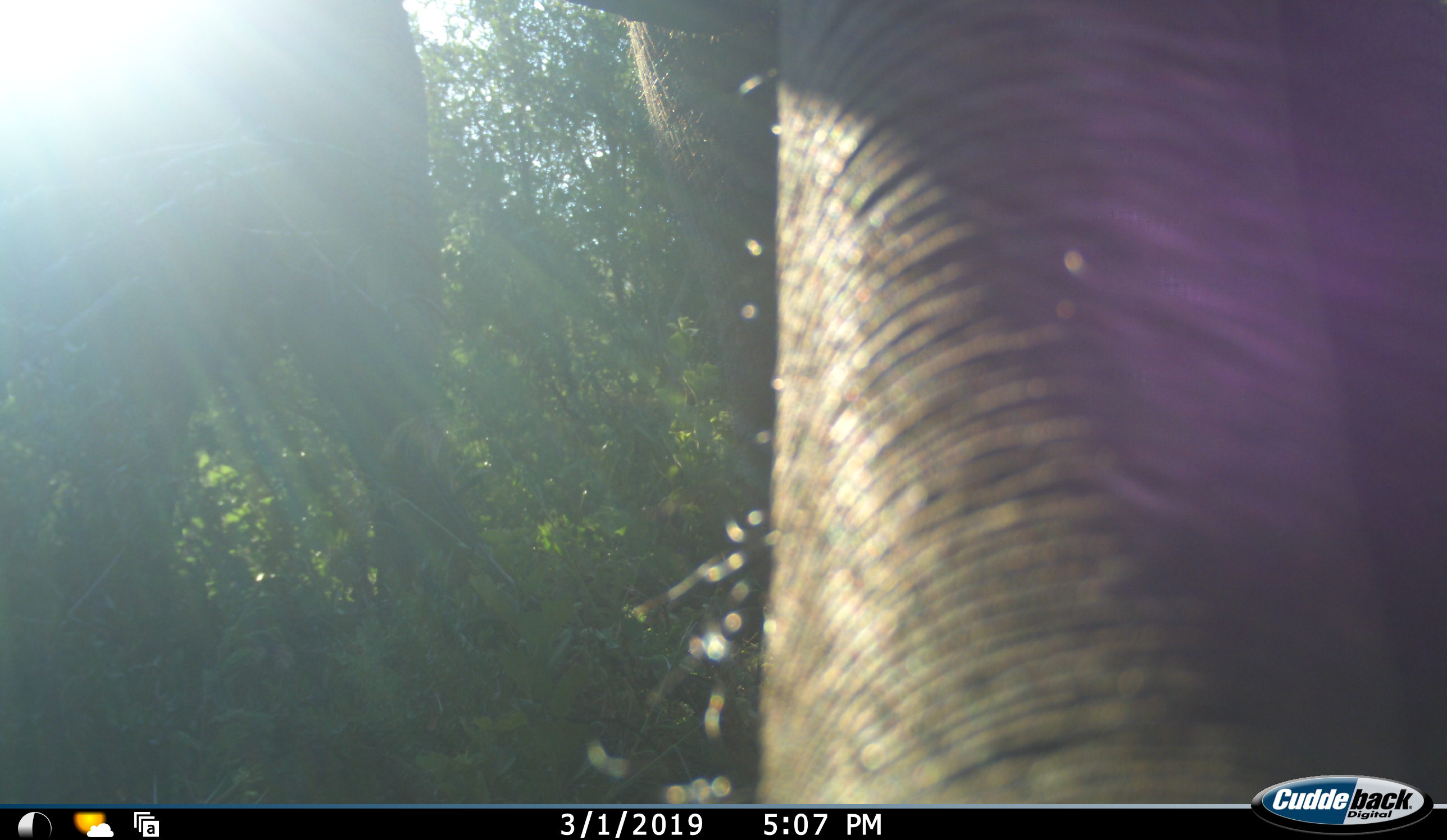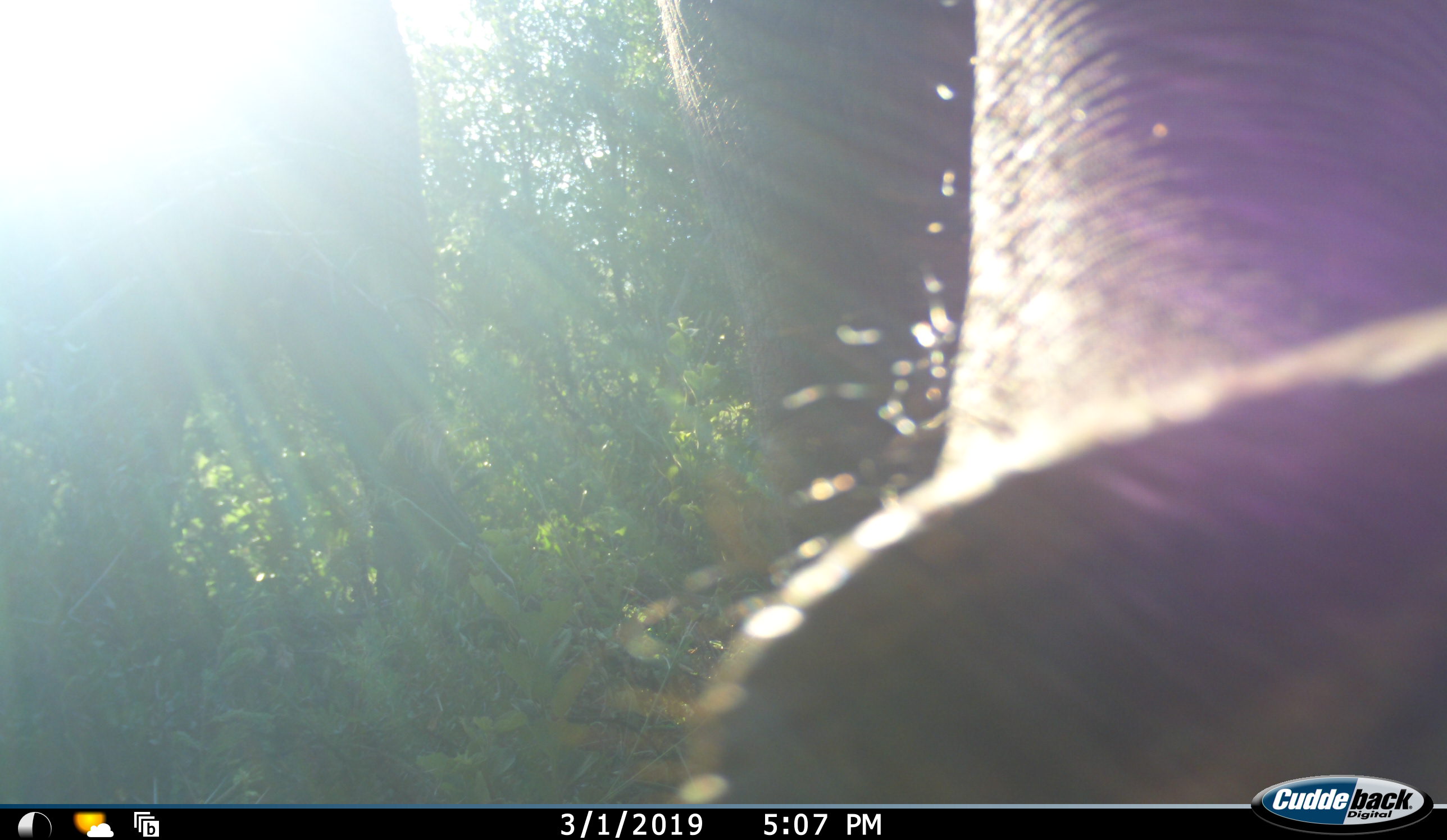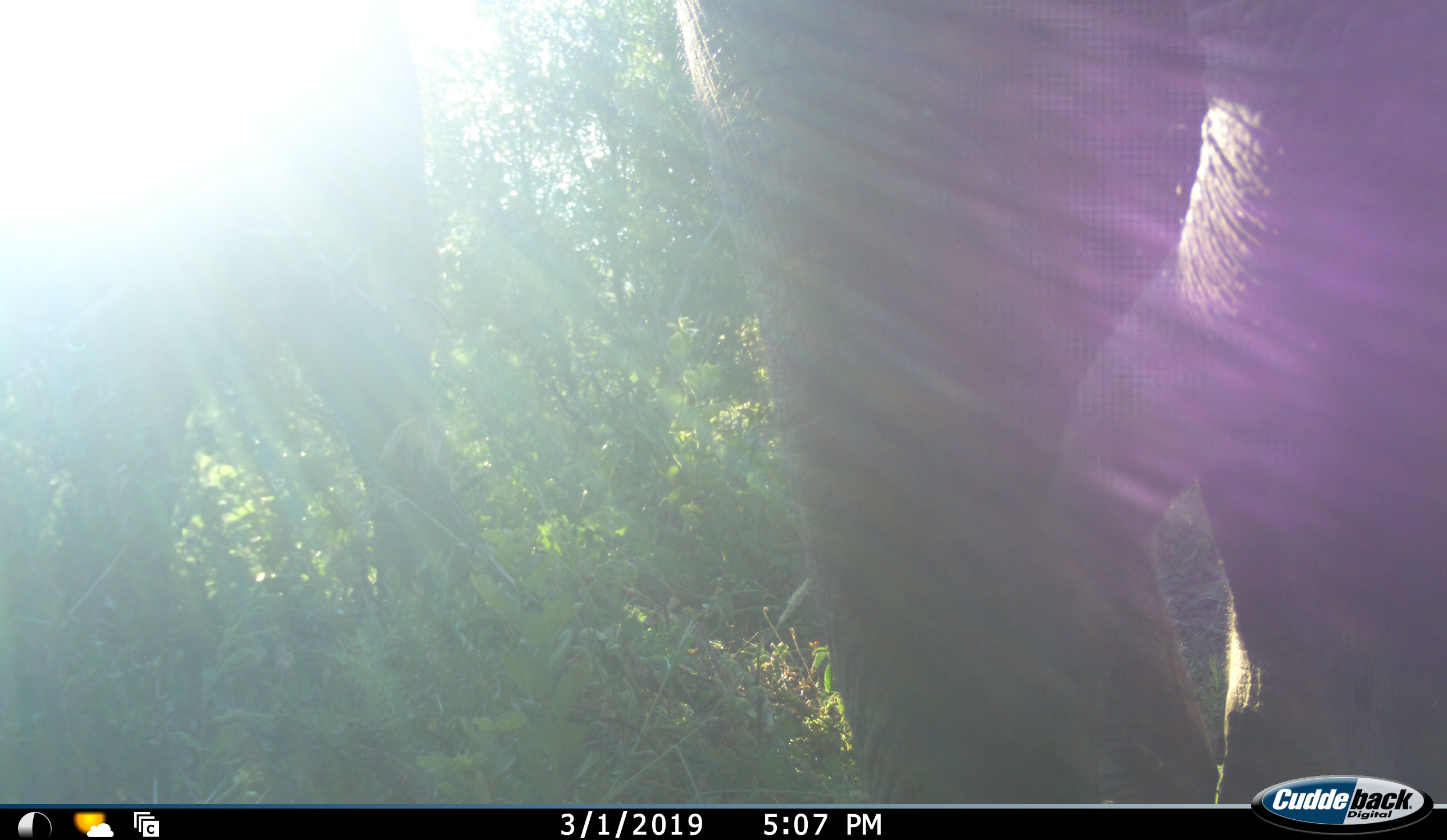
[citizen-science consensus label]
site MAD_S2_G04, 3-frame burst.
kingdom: Animalia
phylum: Chordata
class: Mammalia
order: Proboscidea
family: Elephantidae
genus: Loxodonta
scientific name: Loxodonta africana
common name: african bush elephant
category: elephant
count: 2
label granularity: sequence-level